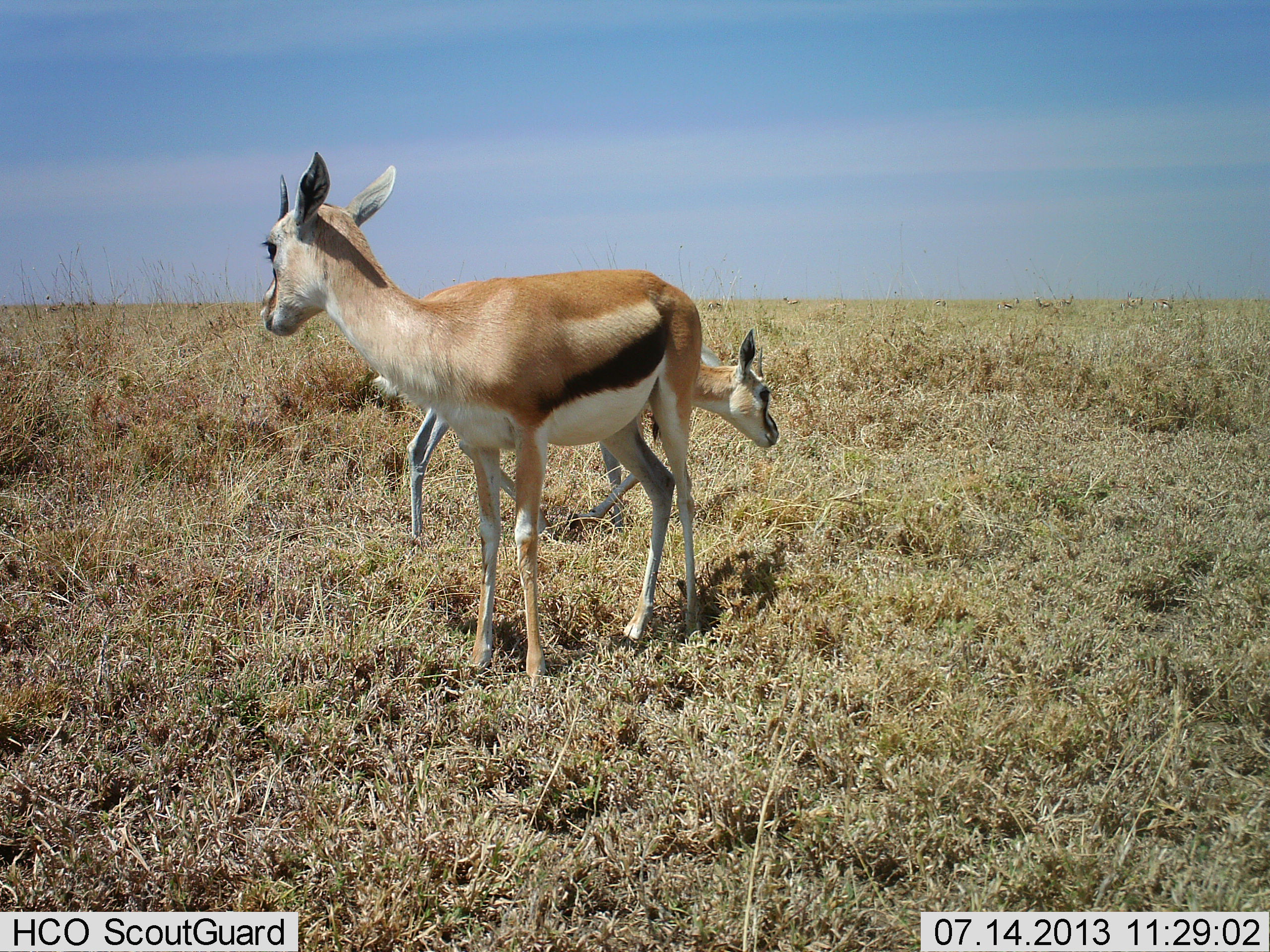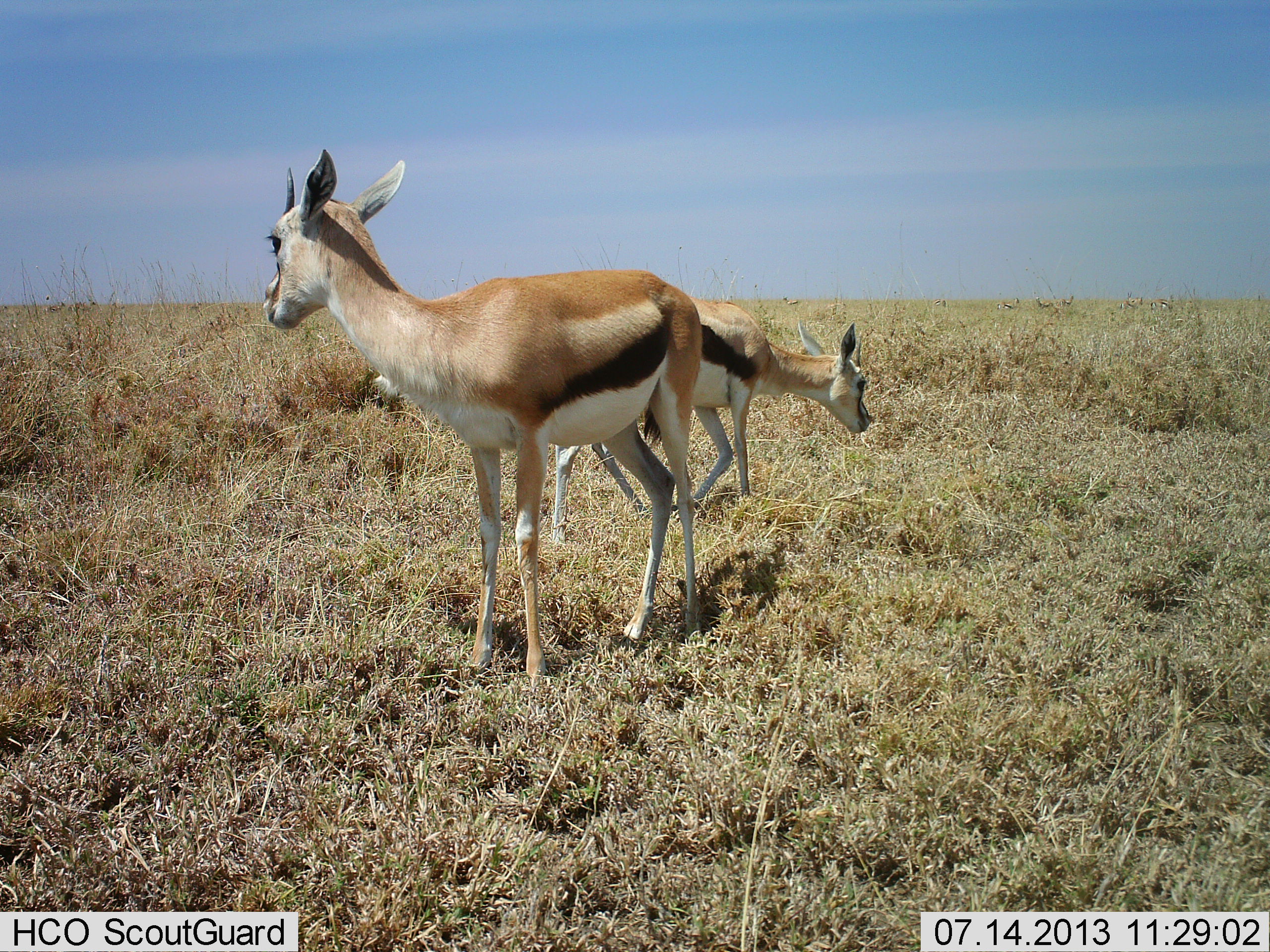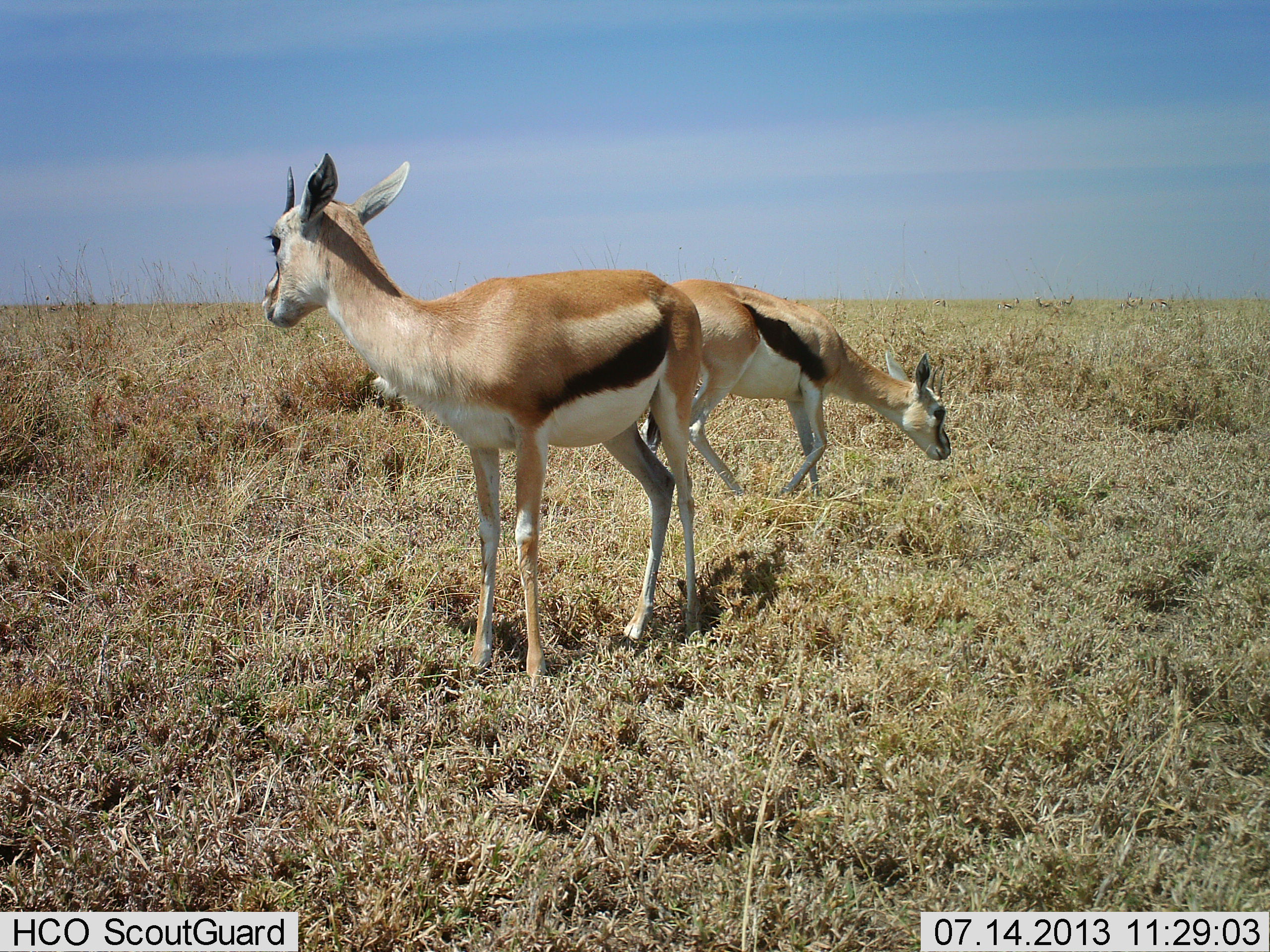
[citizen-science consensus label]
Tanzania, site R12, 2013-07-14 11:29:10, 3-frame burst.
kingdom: Animalia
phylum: Chordata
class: Mammalia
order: Artiodactyla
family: Bovidae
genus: Eudorcas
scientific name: Eudorcas thomsonii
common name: thomson's gazelle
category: gazellethomsons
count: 2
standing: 70%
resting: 0%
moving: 40%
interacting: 10%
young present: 0%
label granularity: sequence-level